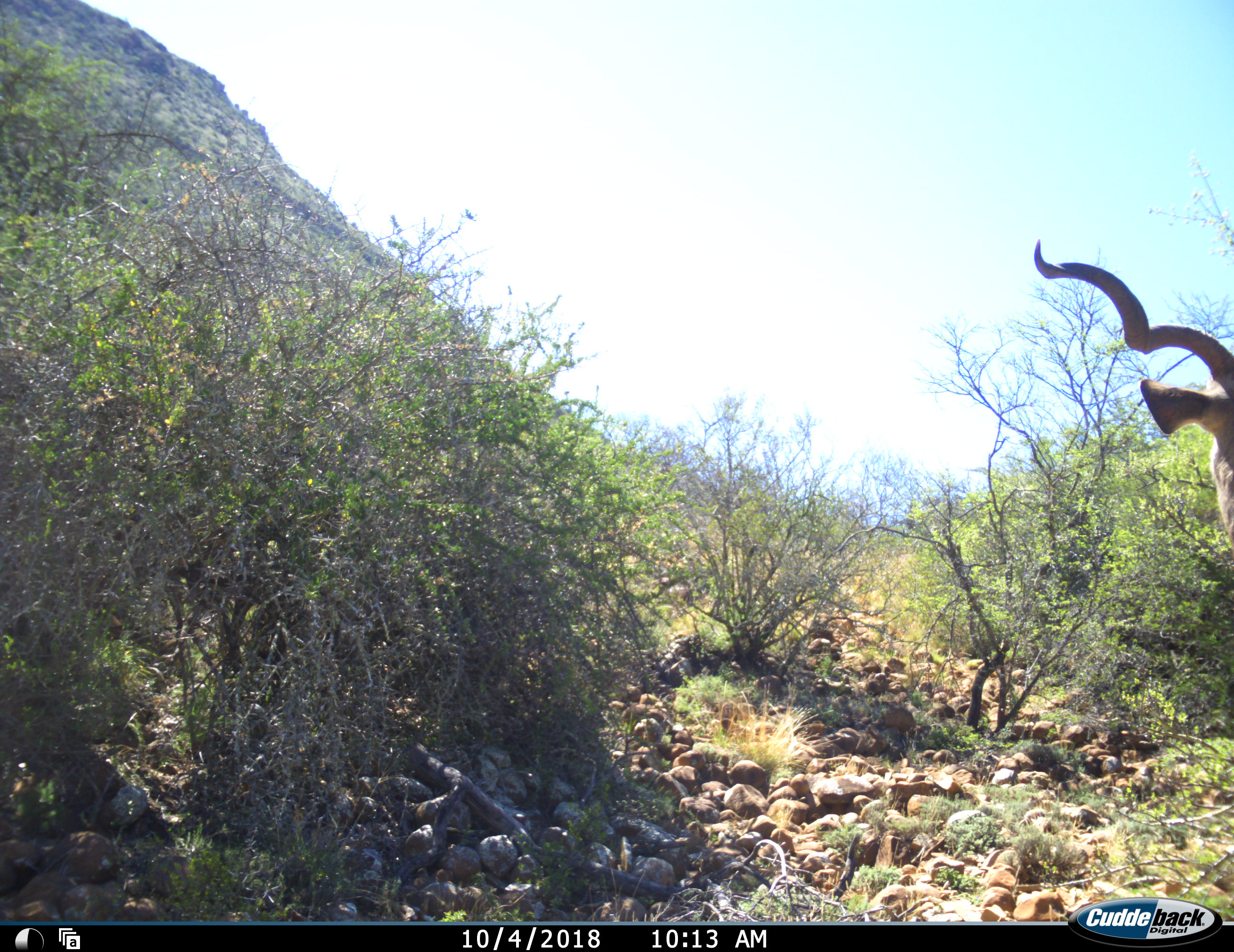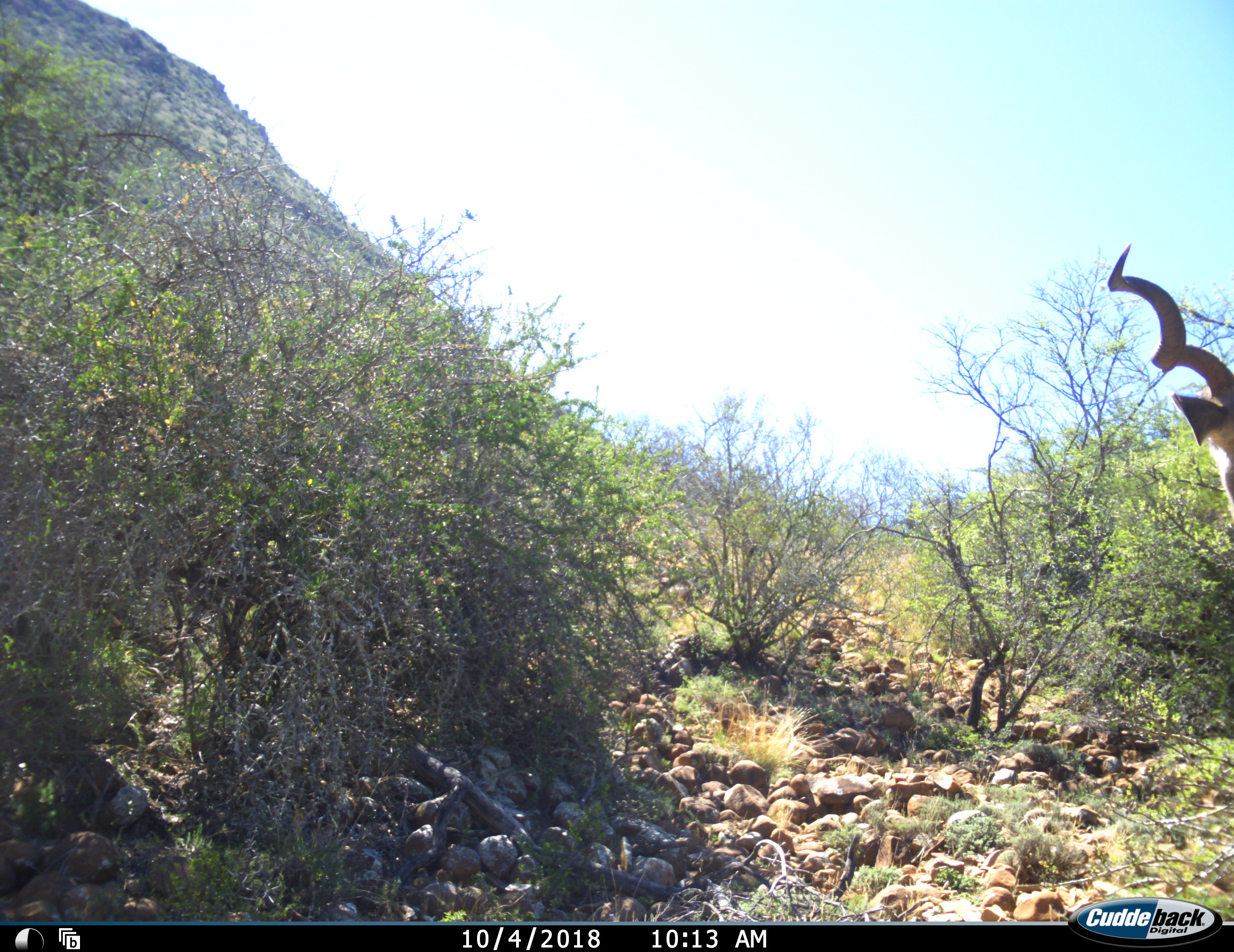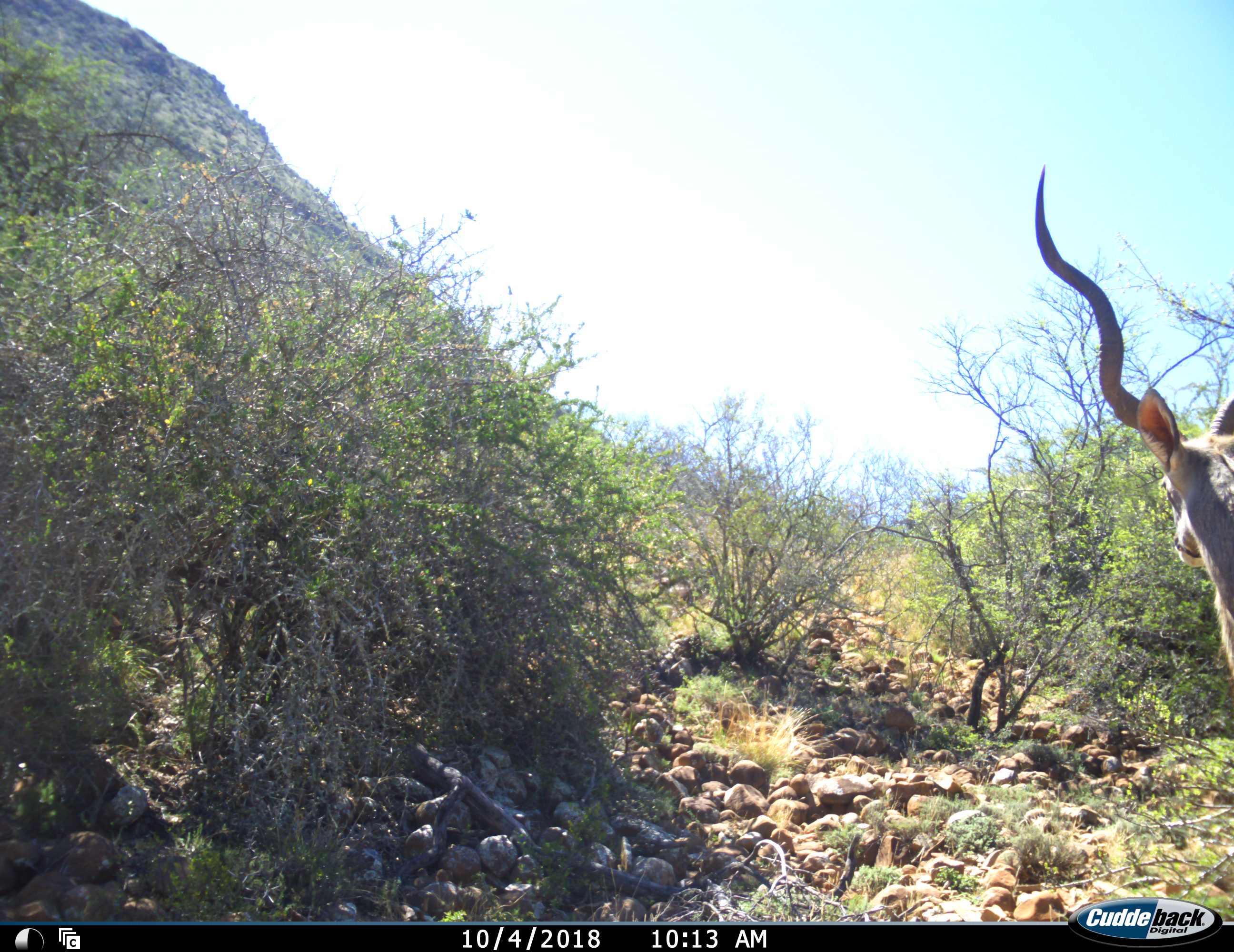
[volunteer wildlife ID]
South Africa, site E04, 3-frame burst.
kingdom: Animalia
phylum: Chordata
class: Mammalia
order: Artiodactyla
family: Bovidae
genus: Tragelaphus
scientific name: Tragelaphus strepsiceros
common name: greater kudu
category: kudu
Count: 1.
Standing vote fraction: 100%.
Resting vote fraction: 0%.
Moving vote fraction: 0%.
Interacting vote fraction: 0%.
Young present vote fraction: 0%.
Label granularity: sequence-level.